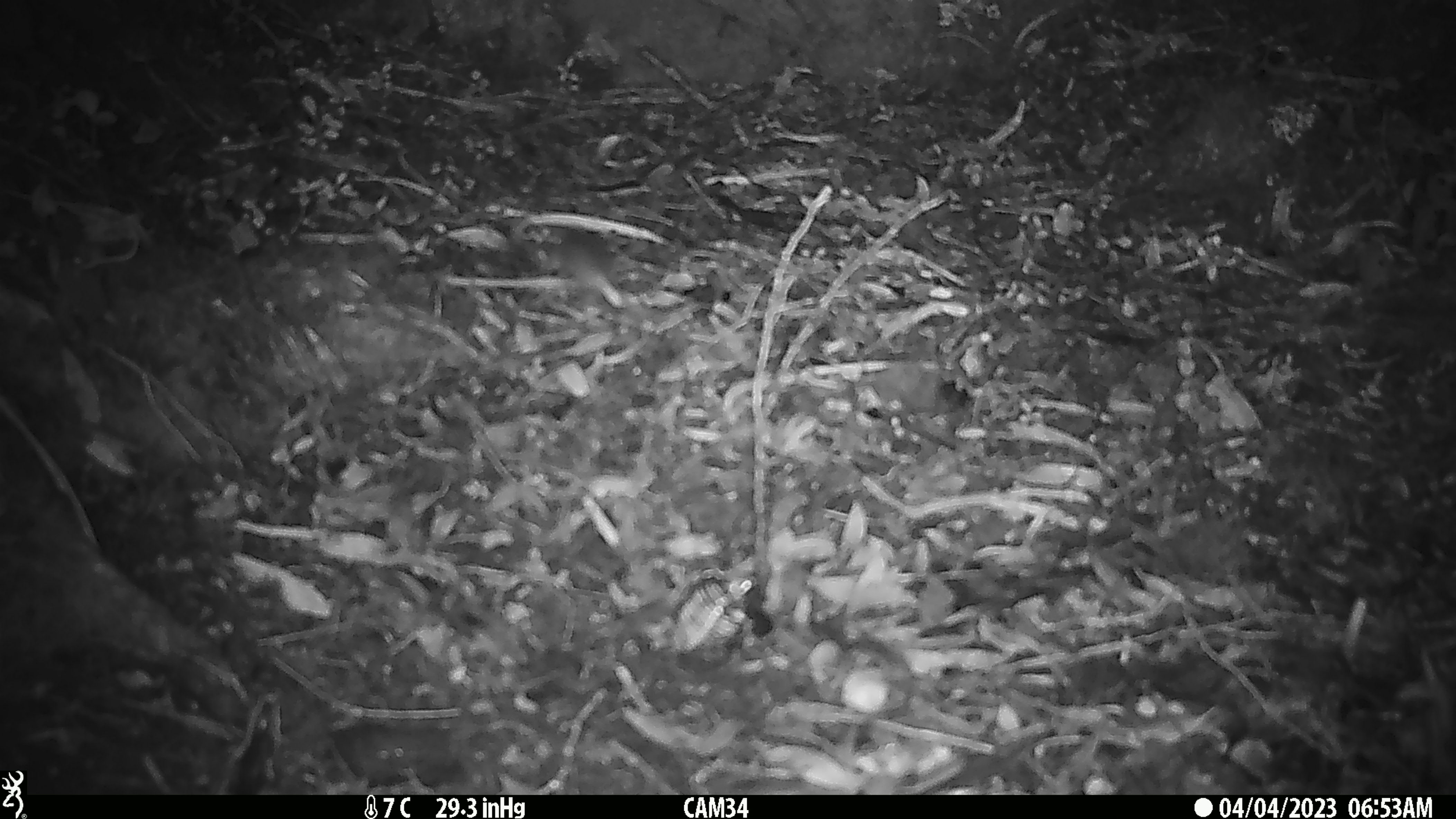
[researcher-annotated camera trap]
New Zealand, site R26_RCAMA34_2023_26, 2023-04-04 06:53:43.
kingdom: Animalia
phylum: Chordata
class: Mammalia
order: Rodentia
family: Muridae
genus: Mus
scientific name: Mus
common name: mouse